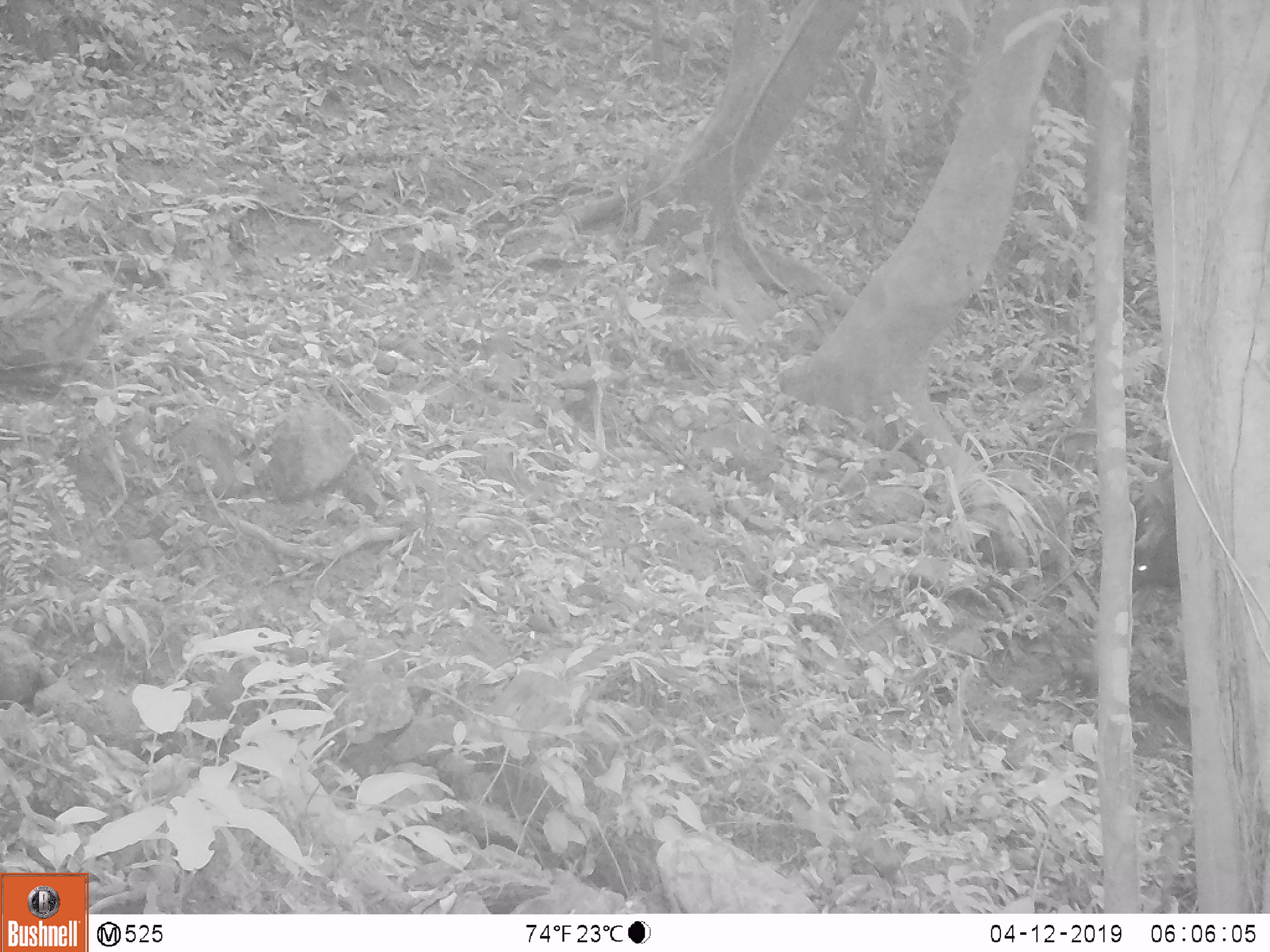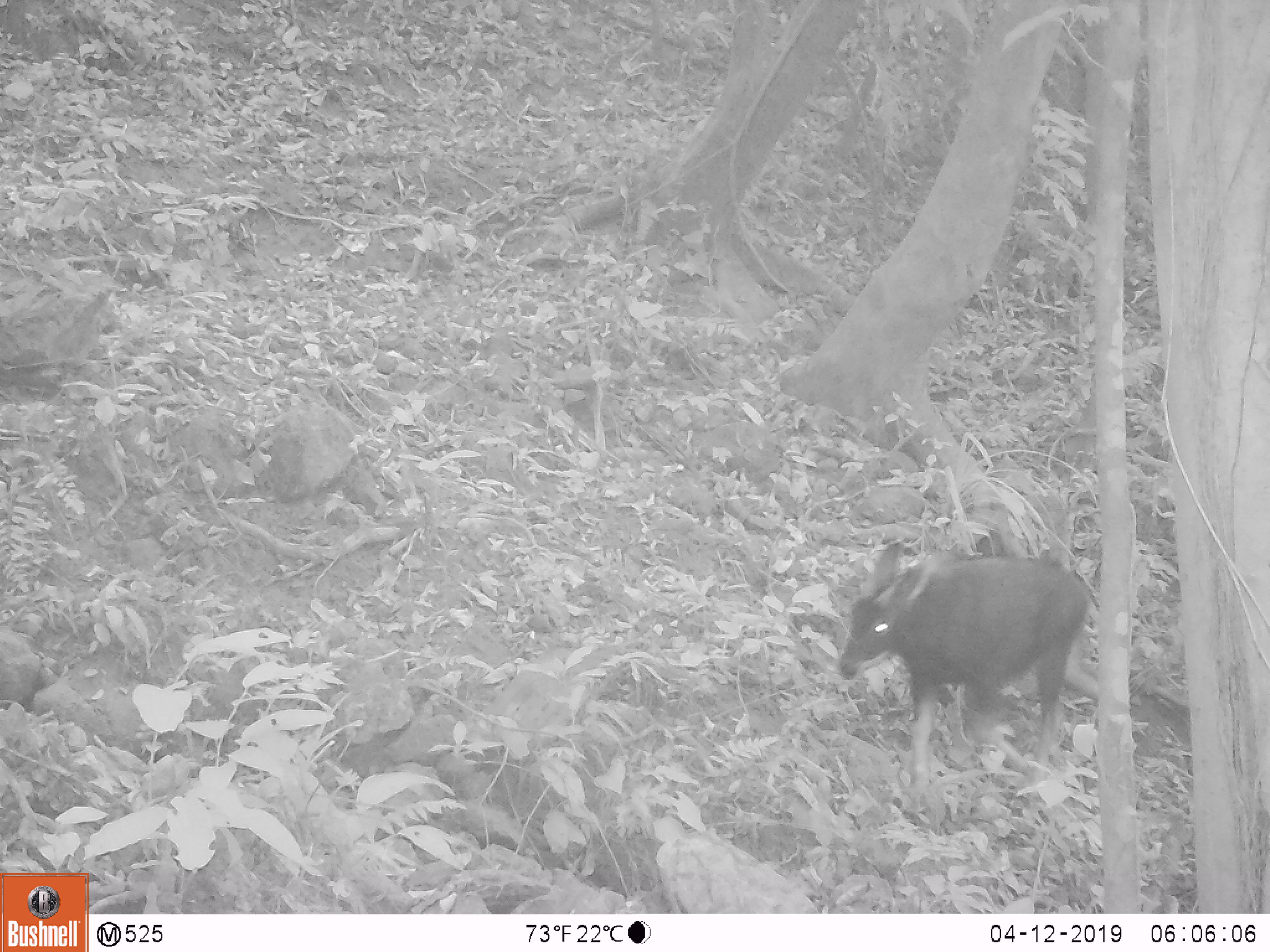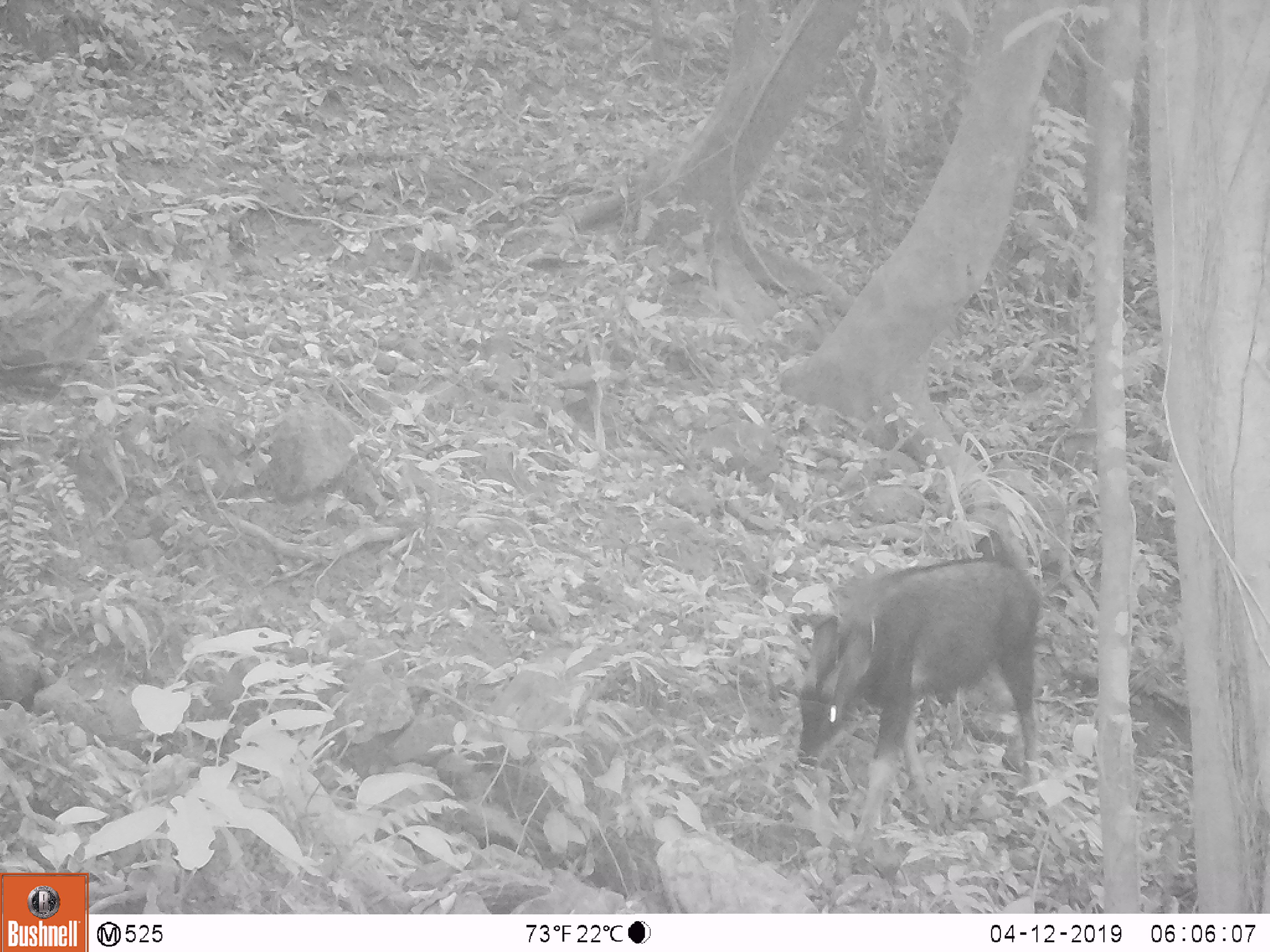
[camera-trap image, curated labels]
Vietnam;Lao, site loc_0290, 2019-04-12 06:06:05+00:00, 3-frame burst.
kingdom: Animalia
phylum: Chordata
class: Mammalia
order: Artiodactyla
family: Bovidae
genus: Capricornis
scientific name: Capricornis sumatraensis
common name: chinese serow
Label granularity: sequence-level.